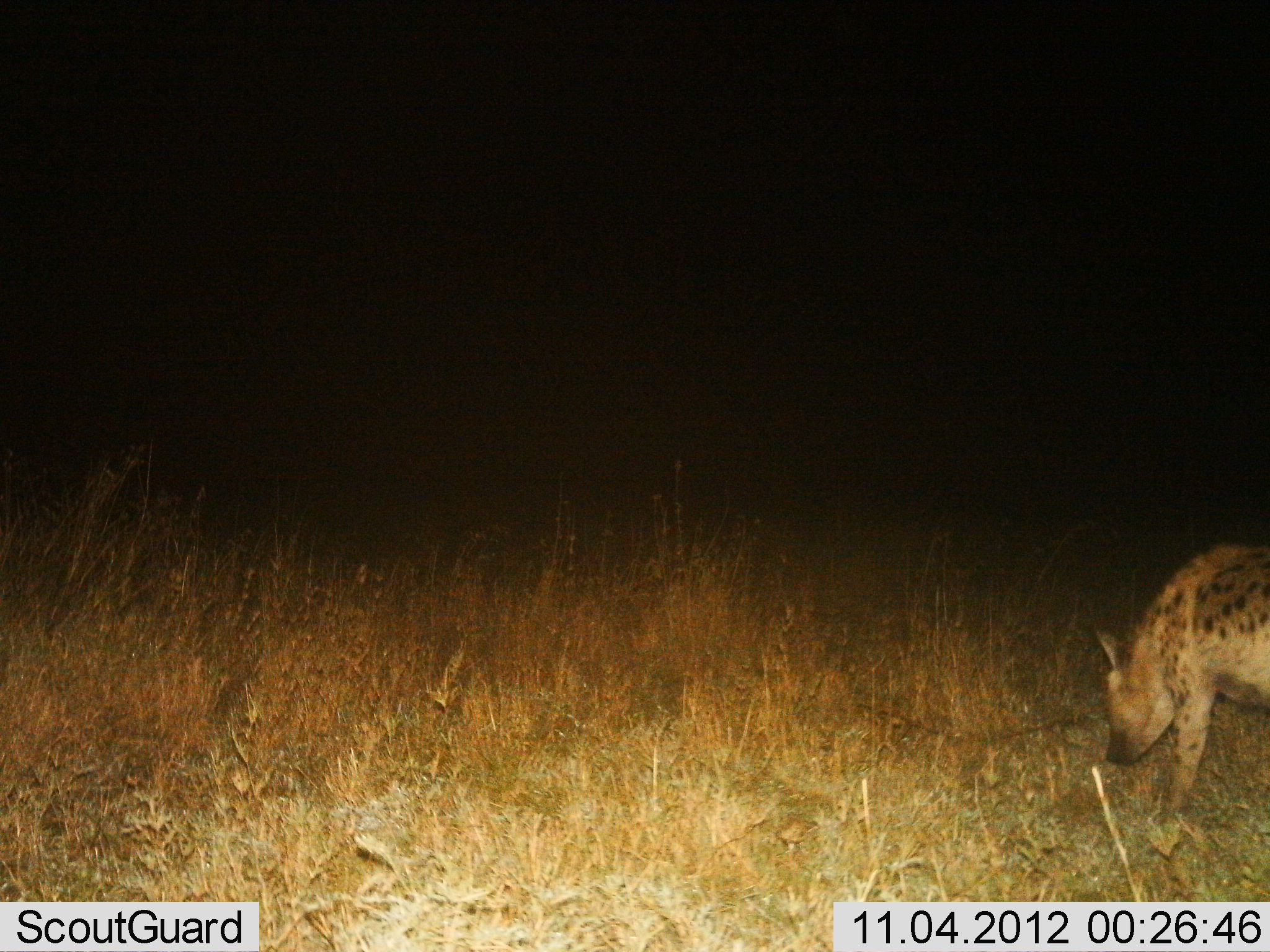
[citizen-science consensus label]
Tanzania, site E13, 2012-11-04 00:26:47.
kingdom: Animalia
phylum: Chordata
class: Mammalia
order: Carnivora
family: Hyaenidae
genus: Crocuta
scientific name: Crocuta crocuta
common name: spotted hyena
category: hyenaspotted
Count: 1.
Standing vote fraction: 40%.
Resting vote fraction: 0%.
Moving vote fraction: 60%.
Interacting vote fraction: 0%.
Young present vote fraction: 0%.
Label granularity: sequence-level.